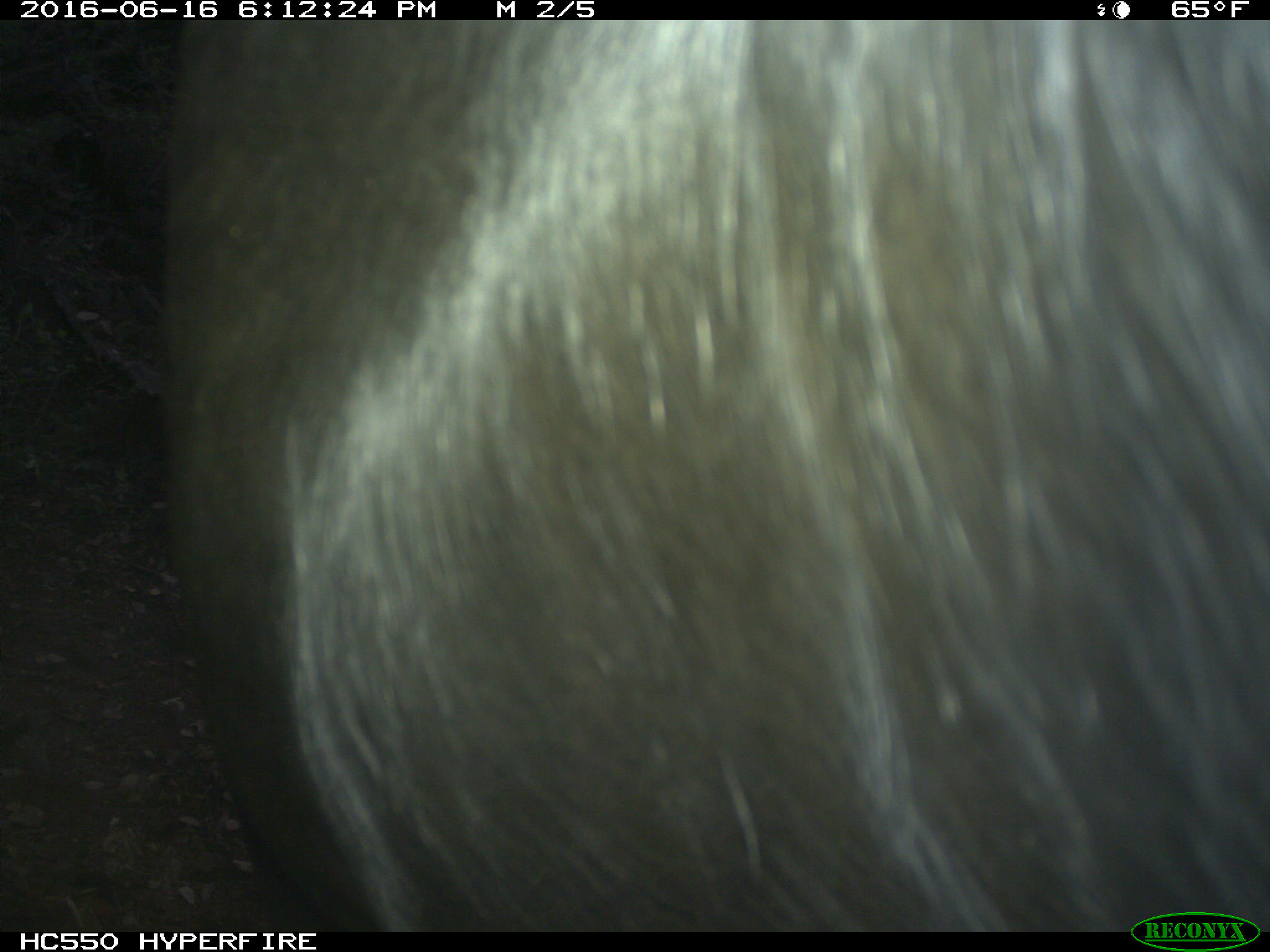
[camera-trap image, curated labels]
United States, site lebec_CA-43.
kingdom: Animalia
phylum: Chordata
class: Mammalia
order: Artiodactyla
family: Bovidae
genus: Bos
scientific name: Bos taurus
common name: domestic cow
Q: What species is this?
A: Bos taurus (domestic cow).